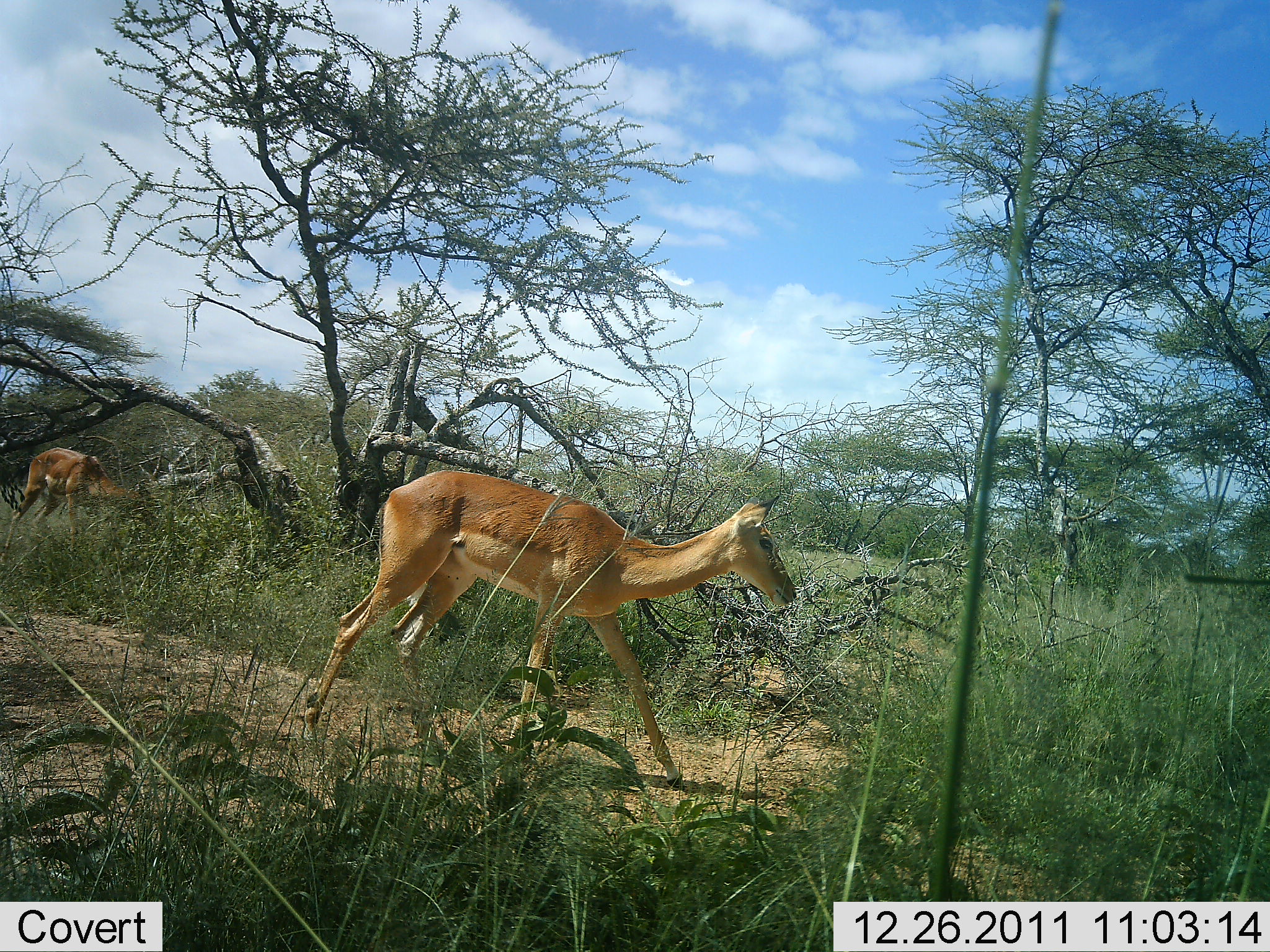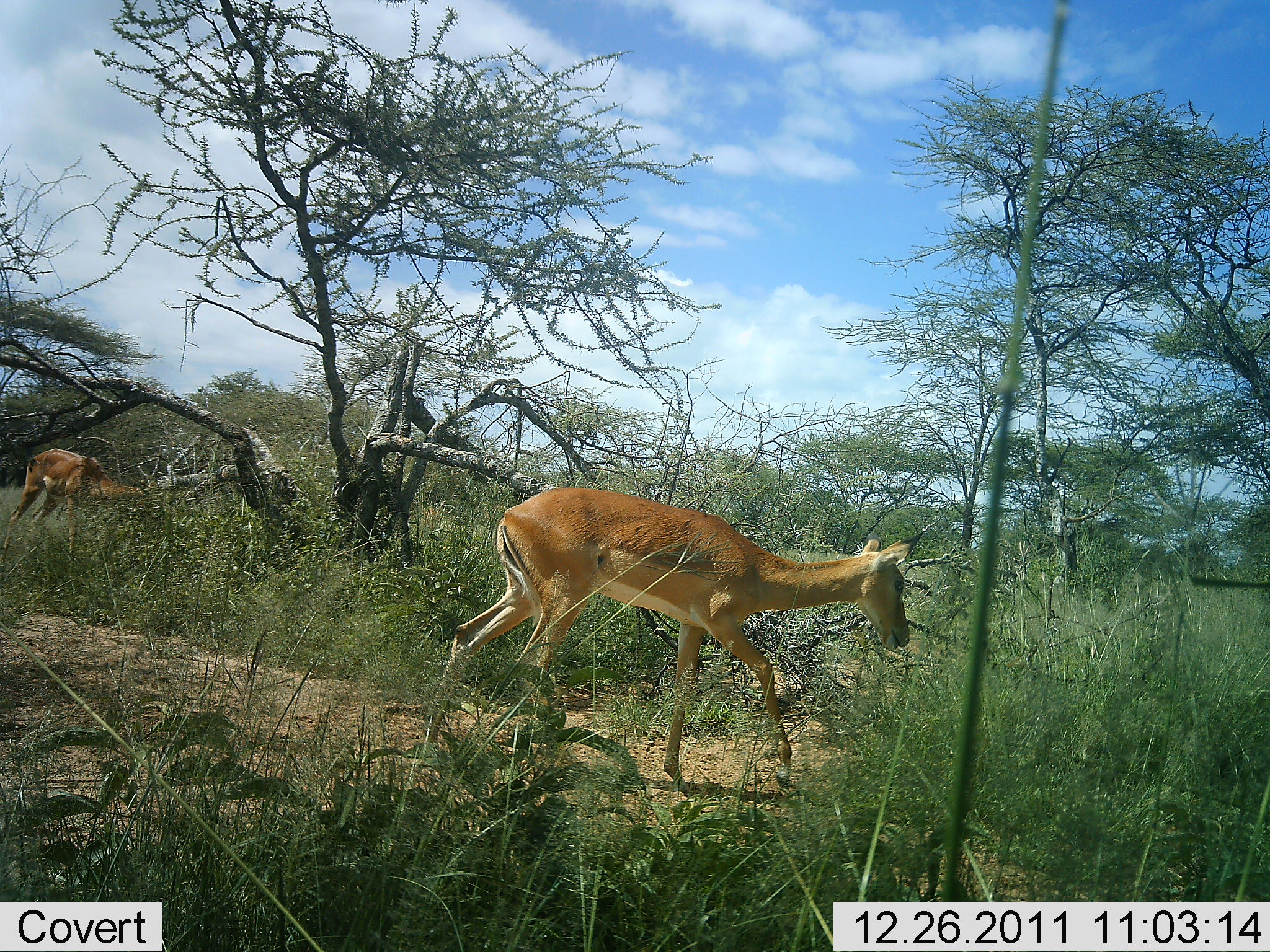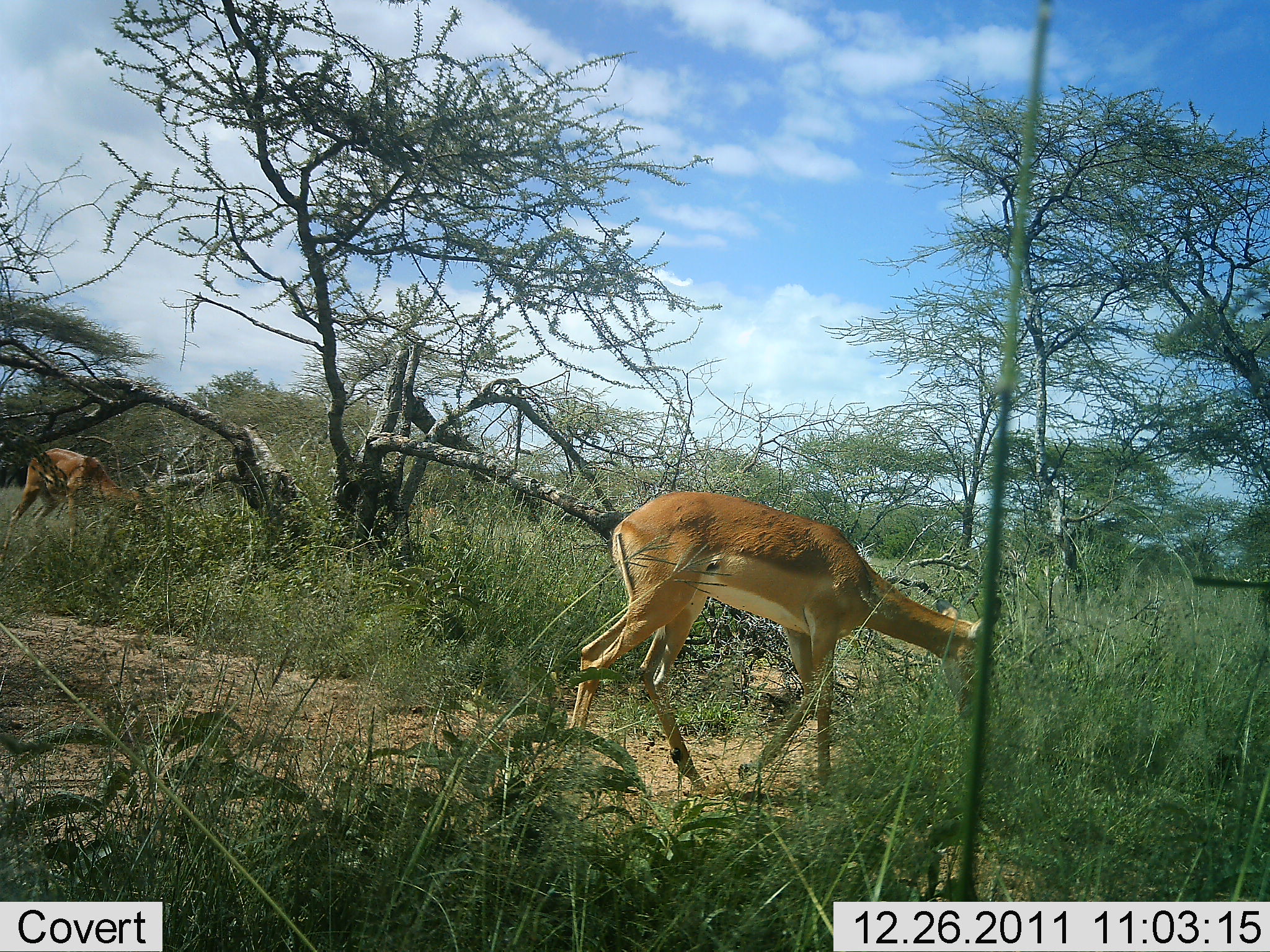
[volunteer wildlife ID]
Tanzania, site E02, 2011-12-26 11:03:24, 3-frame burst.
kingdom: Animalia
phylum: Chordata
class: Mammalia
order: Artiodactyla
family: Bovidae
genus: Aepyceros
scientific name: Aepyceros melampus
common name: impala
Impala (Aepyceros melampus), count 2. Behavior (volunteer vote fractions): standing 33%, resting 0%, moving 92%, interacting 0%. Young present (vote fraction): 0%. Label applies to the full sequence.